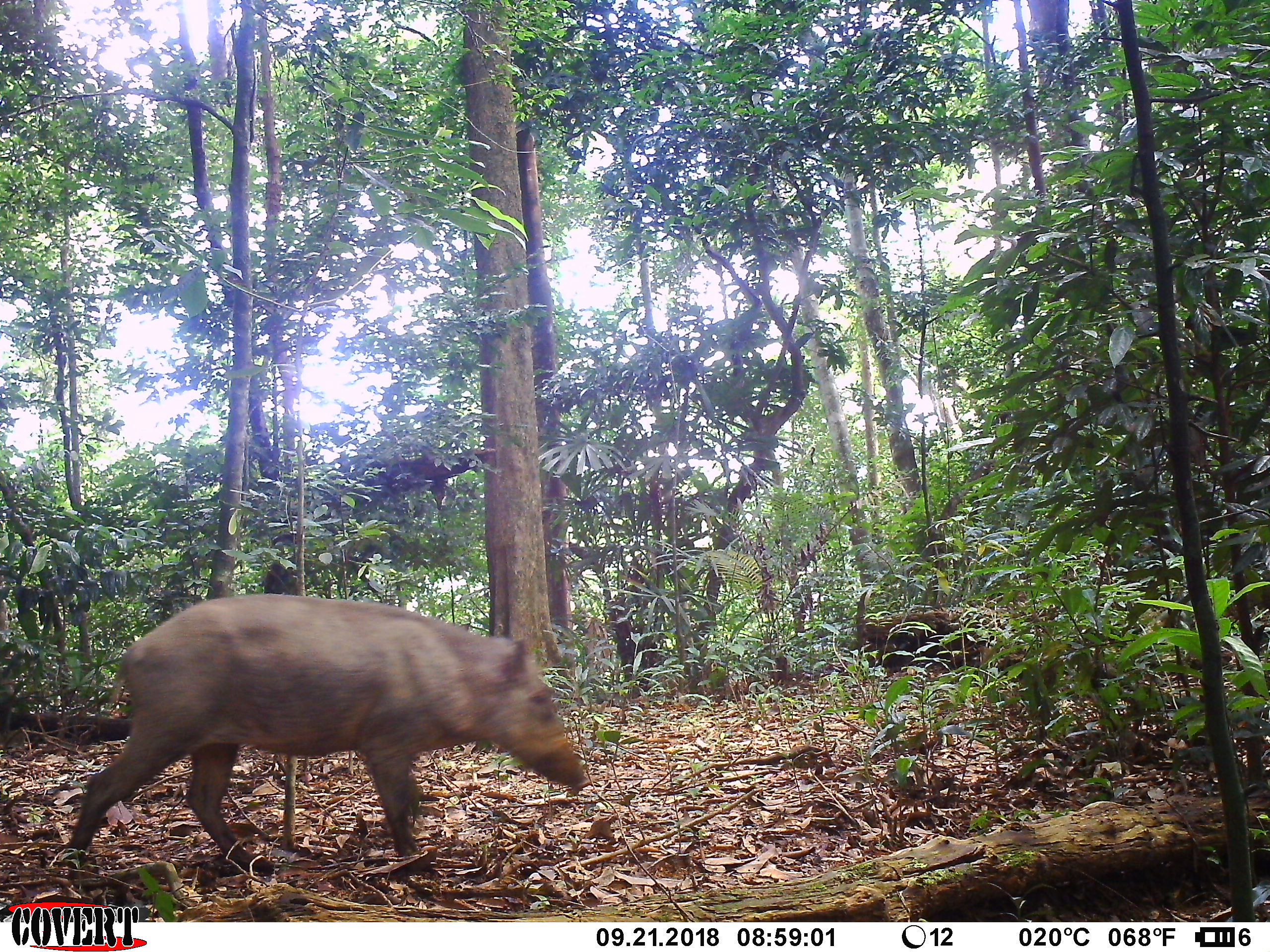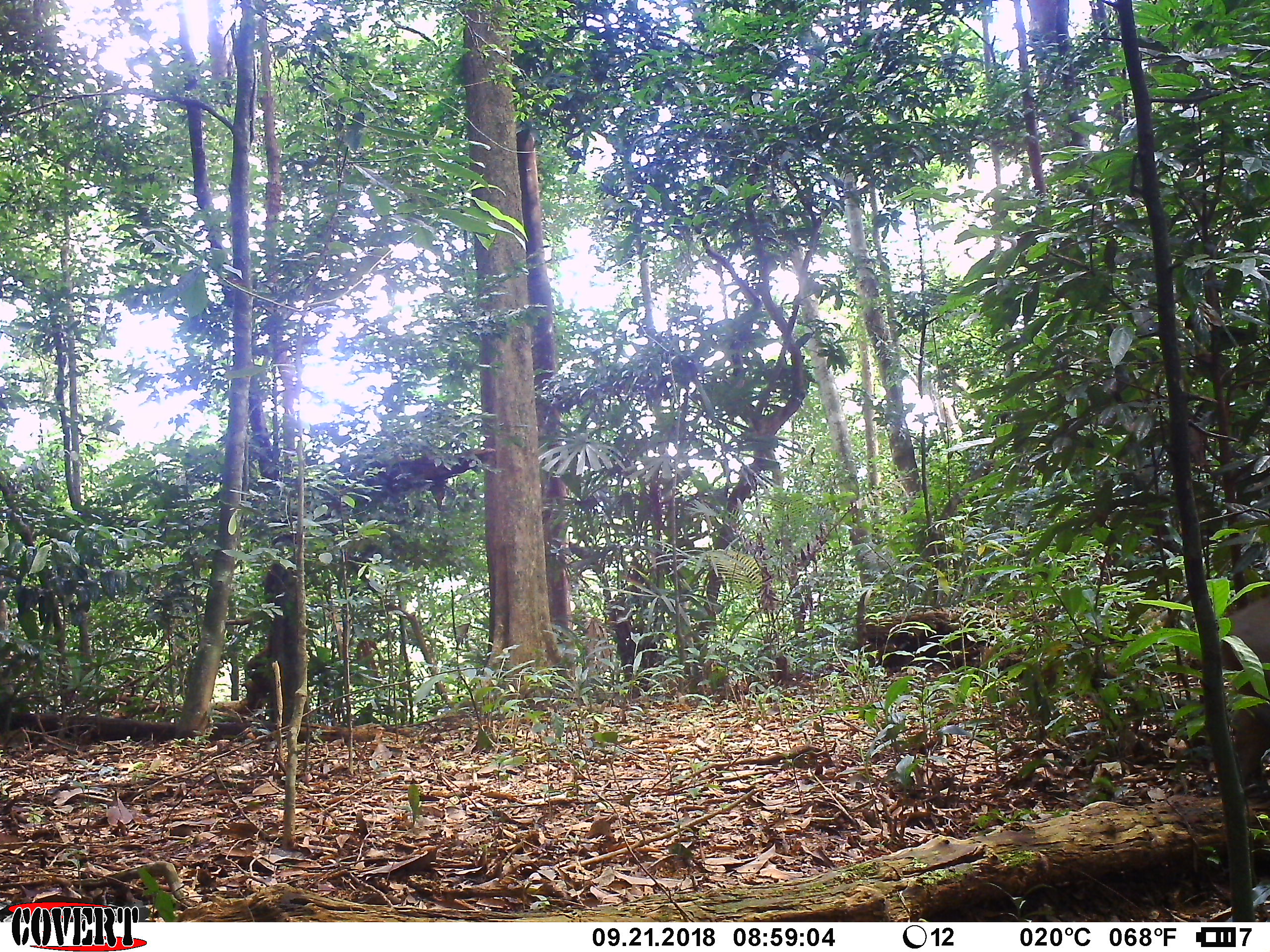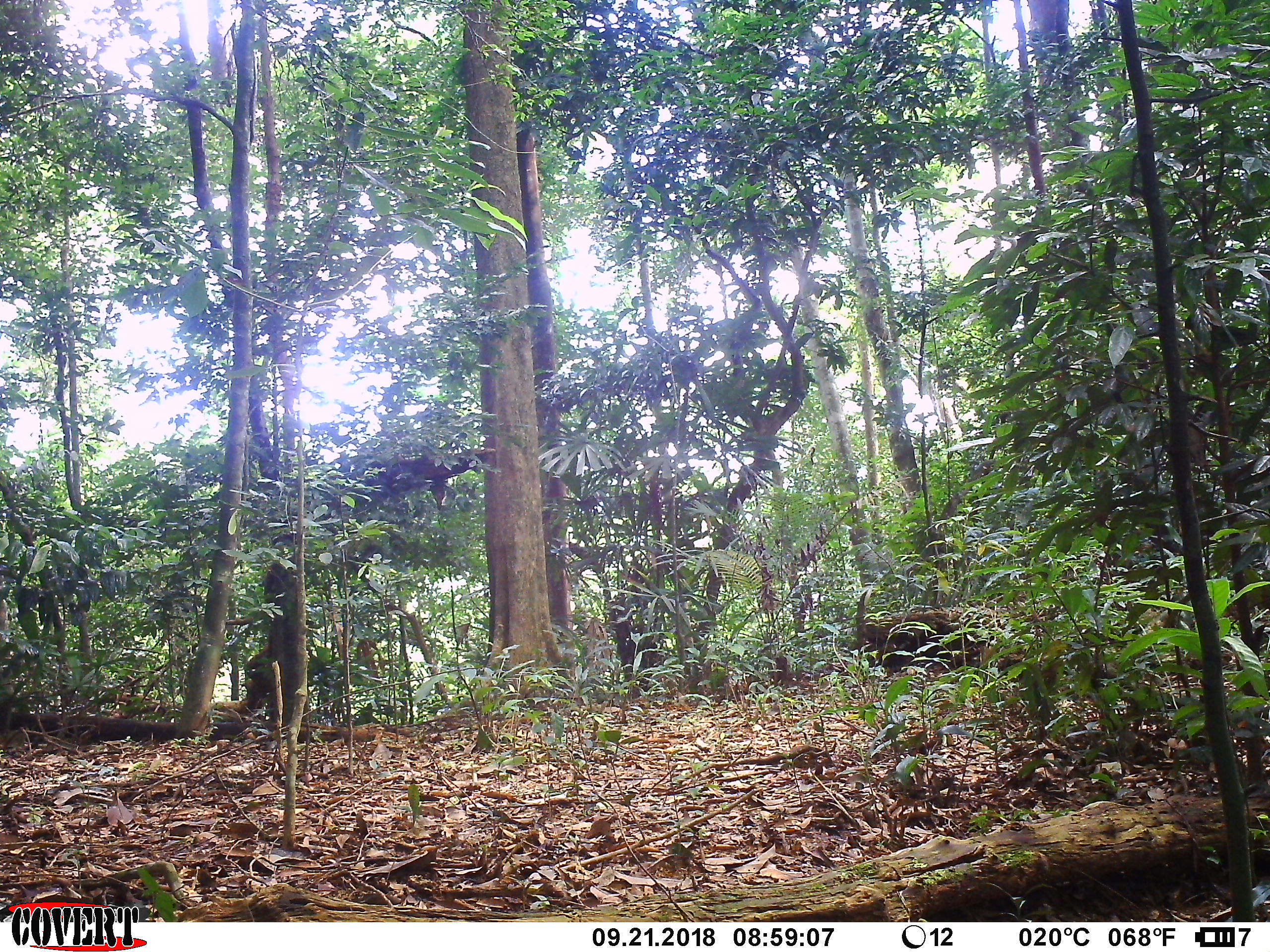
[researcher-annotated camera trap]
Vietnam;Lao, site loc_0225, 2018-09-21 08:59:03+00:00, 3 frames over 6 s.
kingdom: Animalia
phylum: Chordata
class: Mammalia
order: Artiodactyla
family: Suidae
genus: Sus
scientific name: Sus scrofa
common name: eurasian wild pig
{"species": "eurasian wild pig (Sus scrofa)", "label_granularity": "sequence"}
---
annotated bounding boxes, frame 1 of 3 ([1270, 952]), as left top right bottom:
eurasian wild pig: 65 589 590 874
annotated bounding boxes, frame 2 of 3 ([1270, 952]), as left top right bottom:
eurasian wild pig: 1218 589 1270 782